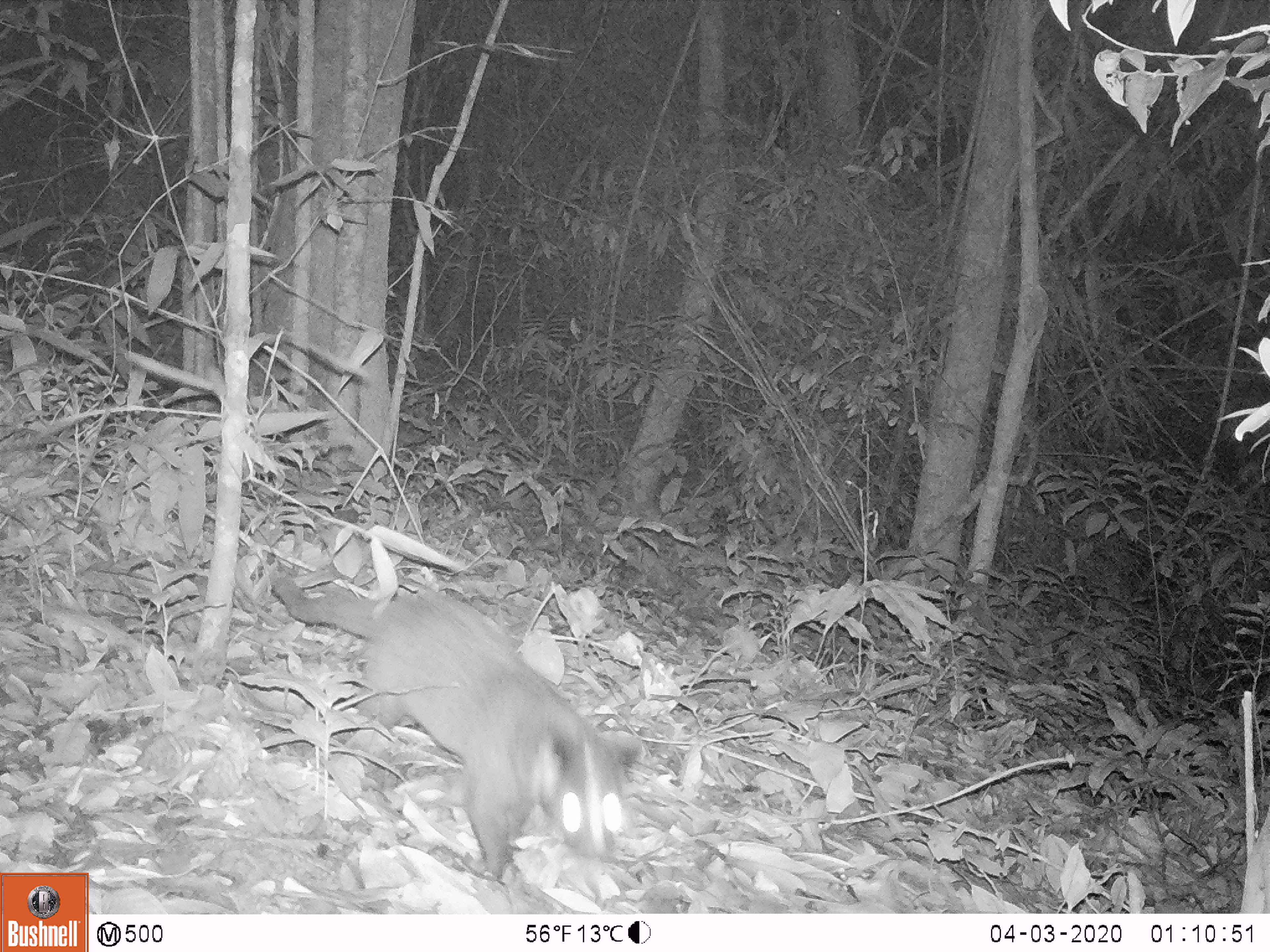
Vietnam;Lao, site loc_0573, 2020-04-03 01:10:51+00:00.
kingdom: Animalia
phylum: Chordata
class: Mammalia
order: Carnivora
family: Viverridae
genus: Paguma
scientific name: Paguma larvata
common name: masked palm civet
Masked palm civet (Paguma larvata). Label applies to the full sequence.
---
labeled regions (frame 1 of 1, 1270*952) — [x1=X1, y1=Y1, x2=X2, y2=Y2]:
masked palm civet: [x1=267, y1=570, x2=644, y2=879]